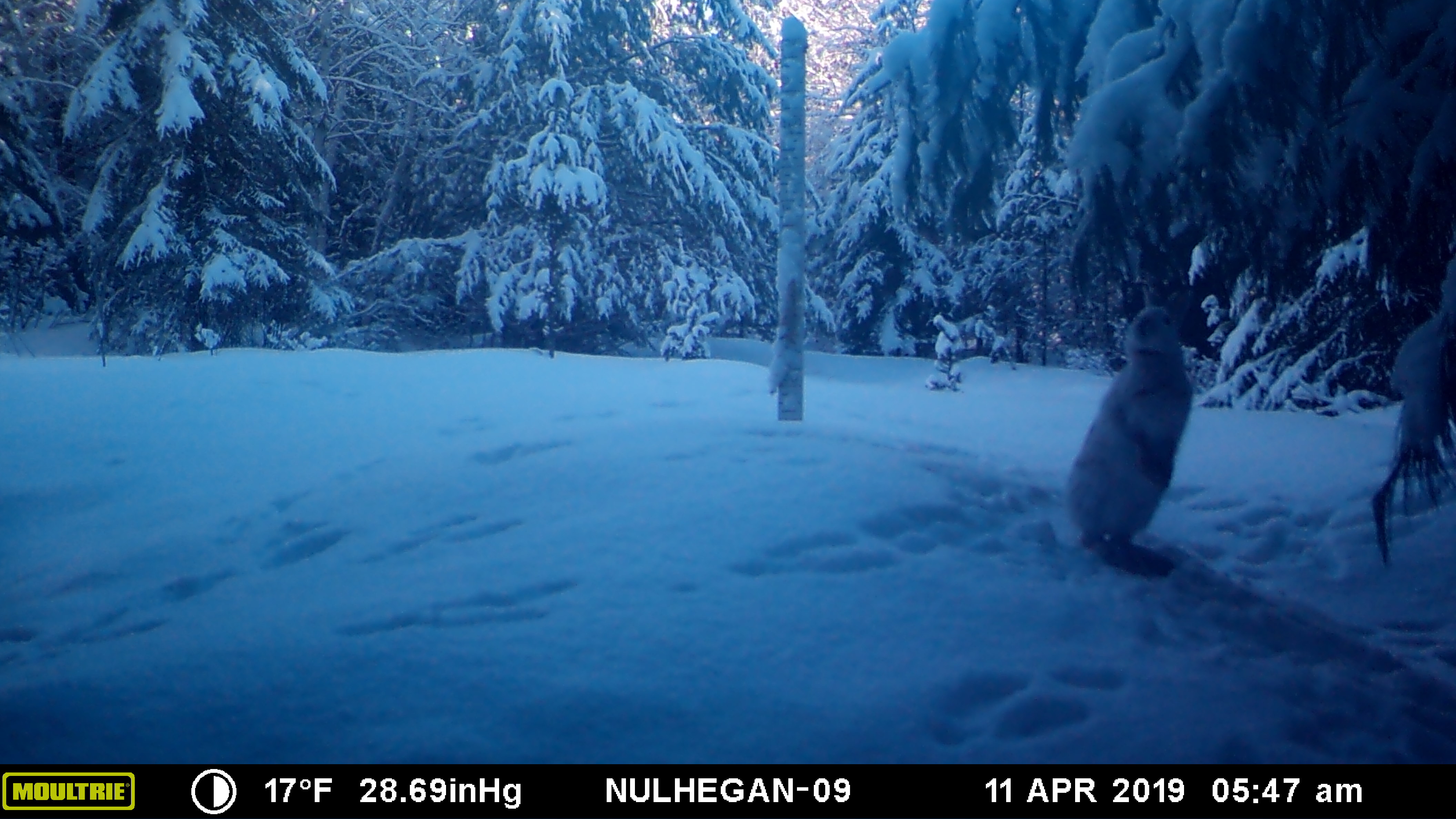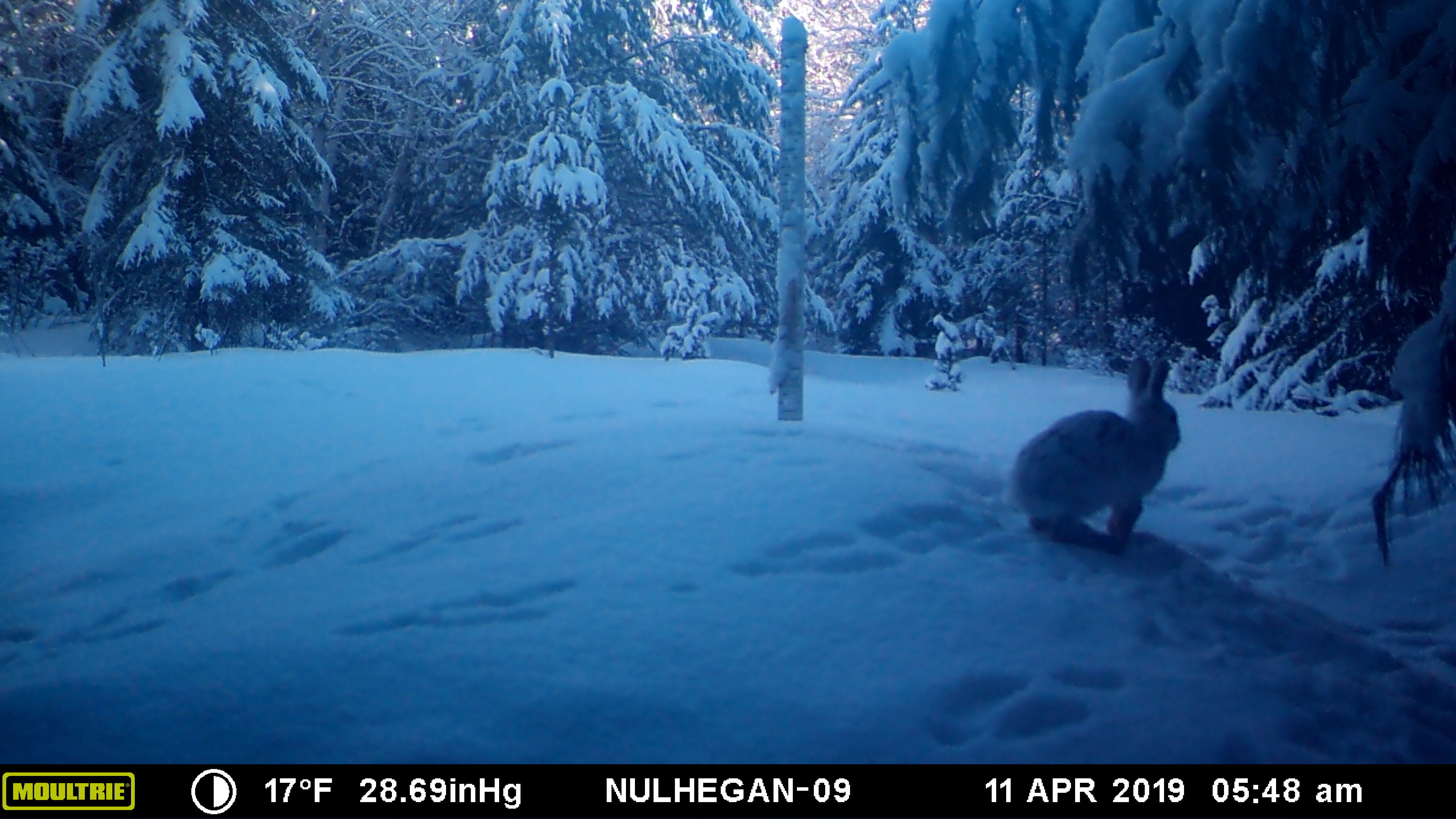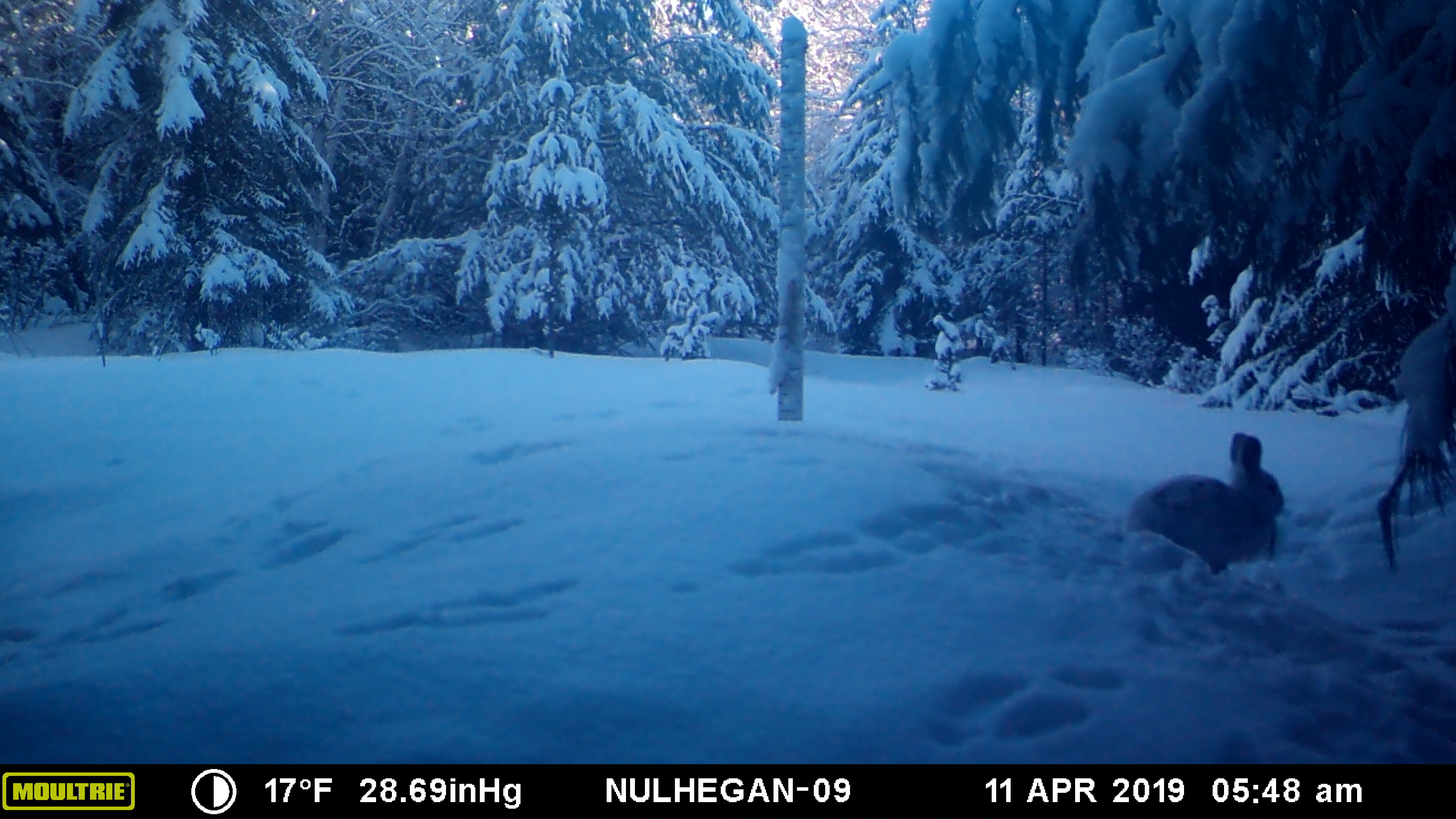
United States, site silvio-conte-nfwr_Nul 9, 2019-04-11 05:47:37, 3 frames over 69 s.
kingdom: Animalia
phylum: Chordata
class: Mammalia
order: Lagomorpha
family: Leporidae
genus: Lepus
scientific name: Lepus americanus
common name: snowshoe hare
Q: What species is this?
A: Snowshoe hare (Lepus americanus).